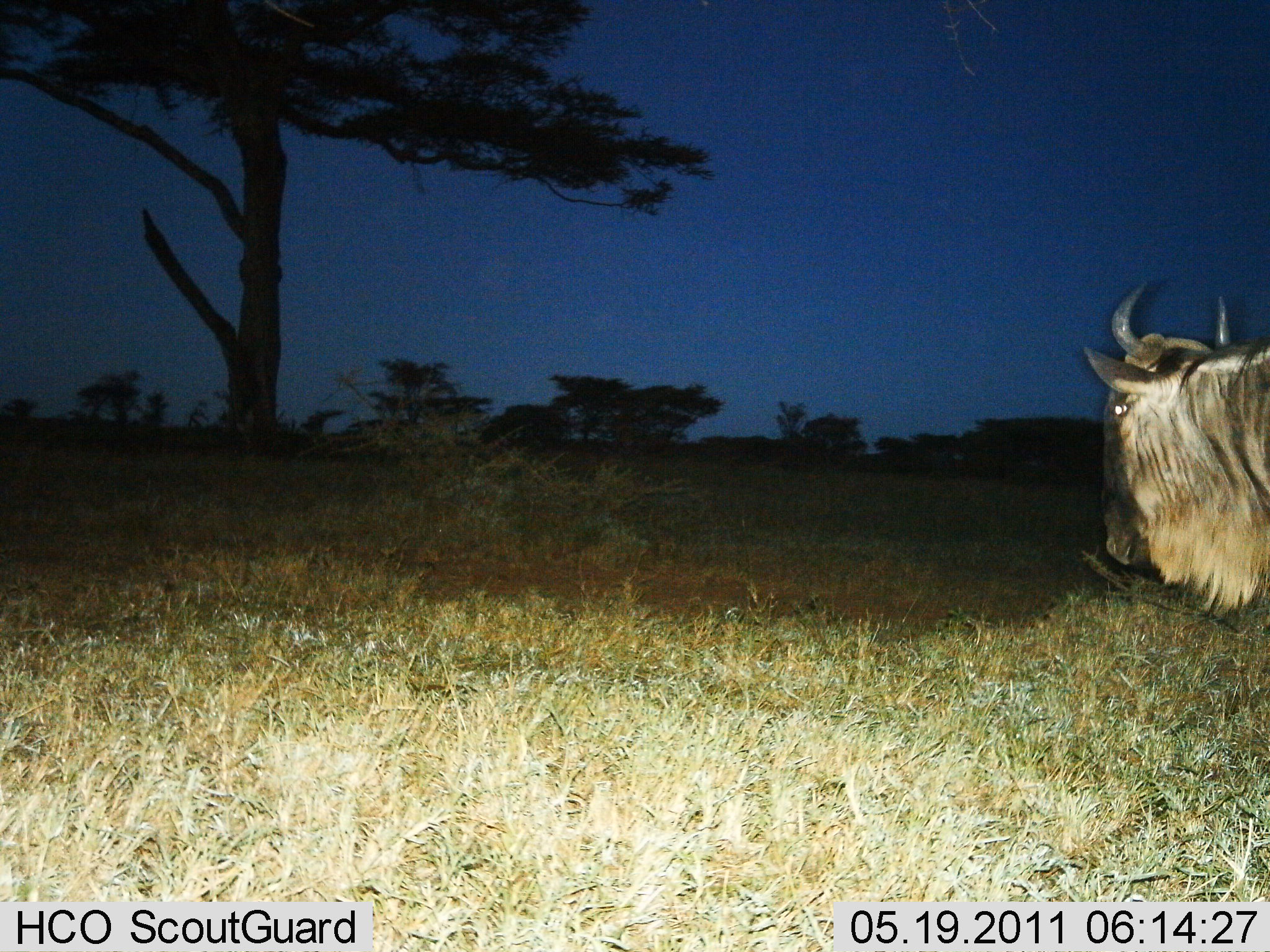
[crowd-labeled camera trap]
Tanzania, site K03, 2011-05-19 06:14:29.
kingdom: Animalia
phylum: Chordata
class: Mammalia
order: Artiodactyla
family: Bovidae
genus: Connochaetes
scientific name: Connochaetes taurinus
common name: blue wildebeest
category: wildebeest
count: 1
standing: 64%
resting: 0%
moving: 36%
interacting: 0%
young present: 0%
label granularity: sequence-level